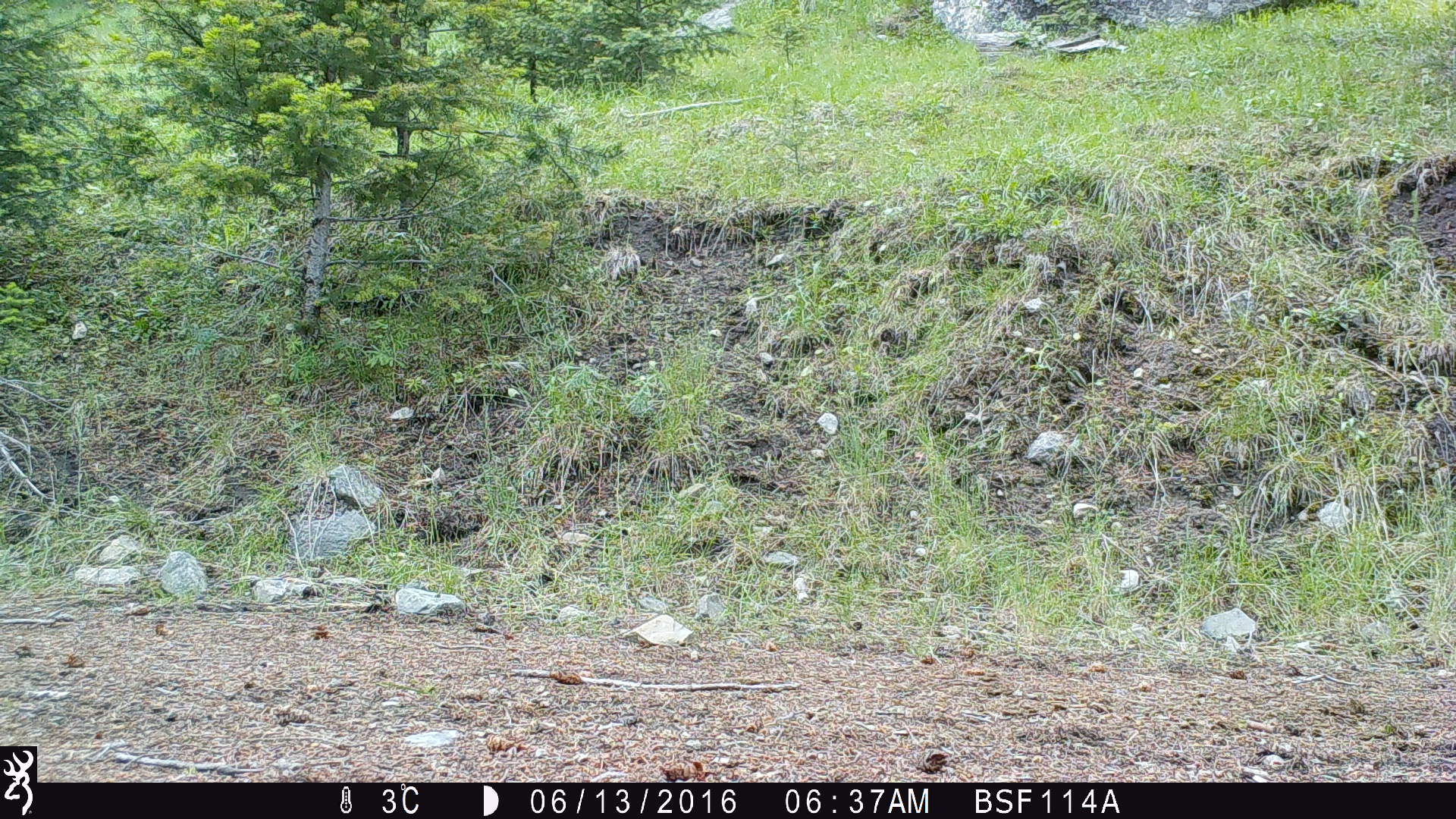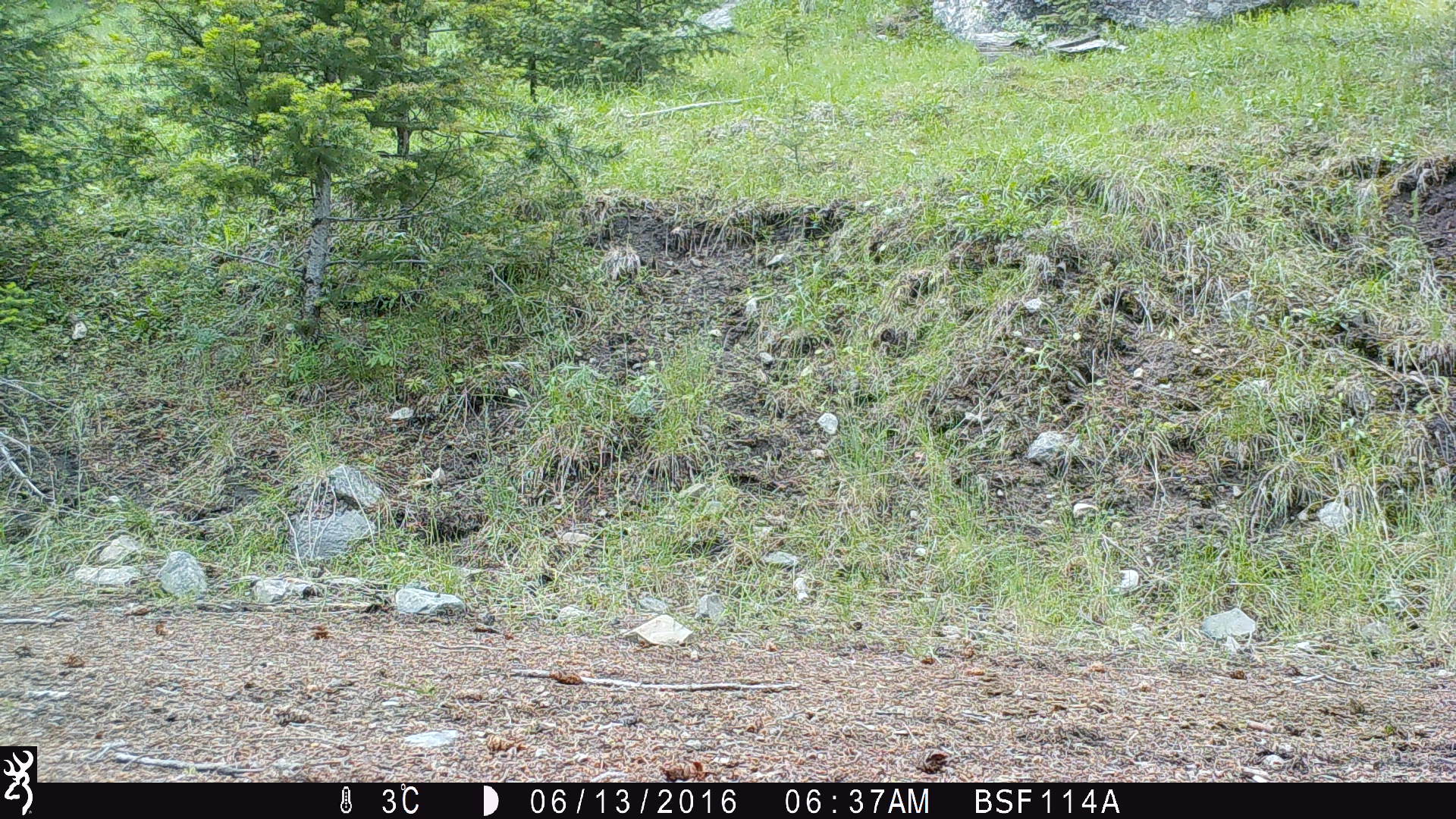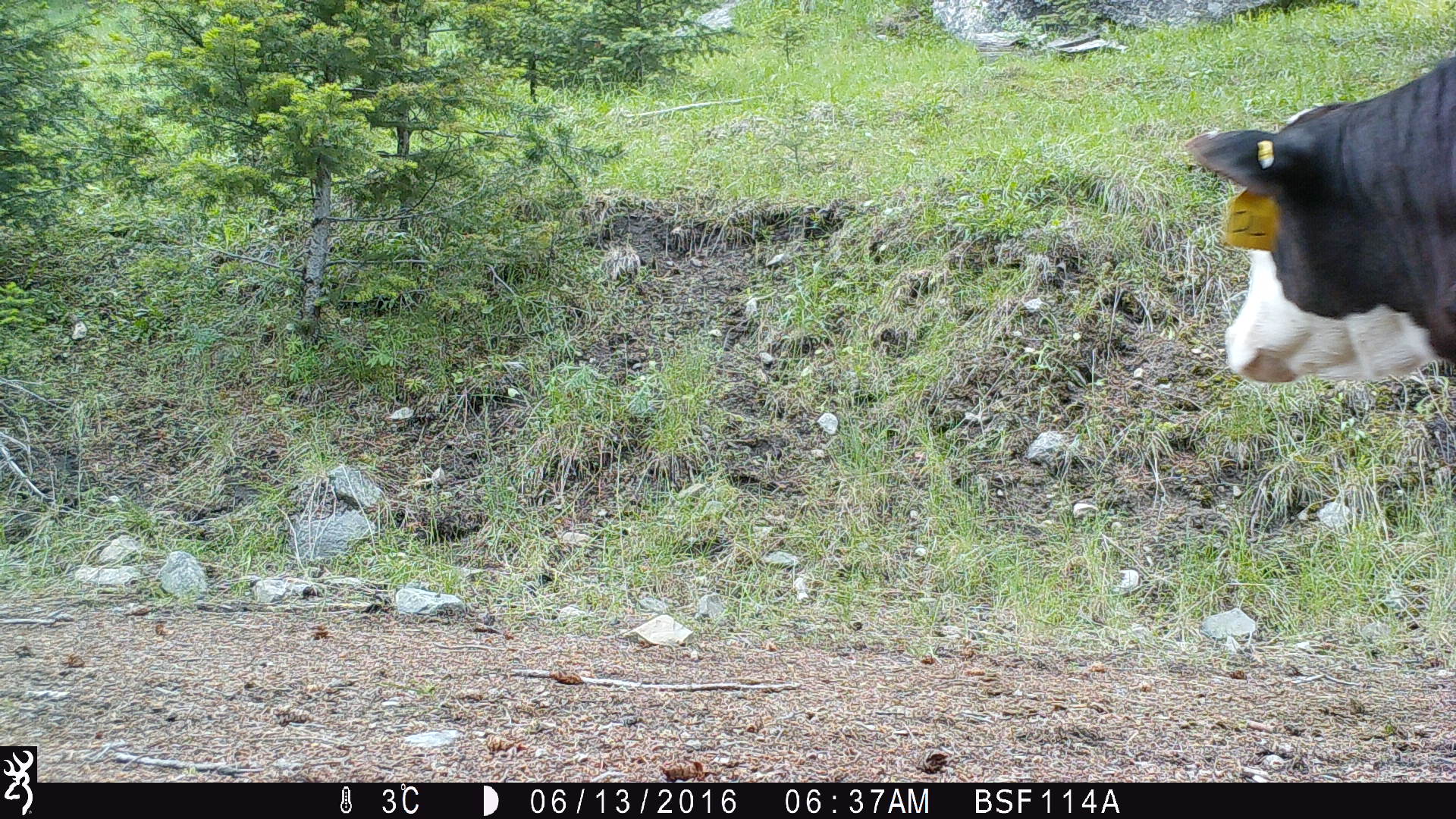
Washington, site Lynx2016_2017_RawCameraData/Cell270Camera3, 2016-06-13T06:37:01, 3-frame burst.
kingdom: Animalia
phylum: Chordata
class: Mammalia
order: Artiodactyla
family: Bovidae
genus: Bos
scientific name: Bos taurus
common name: domestic cattle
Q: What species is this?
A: Domestic cattle (Bos taurus).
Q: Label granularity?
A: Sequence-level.